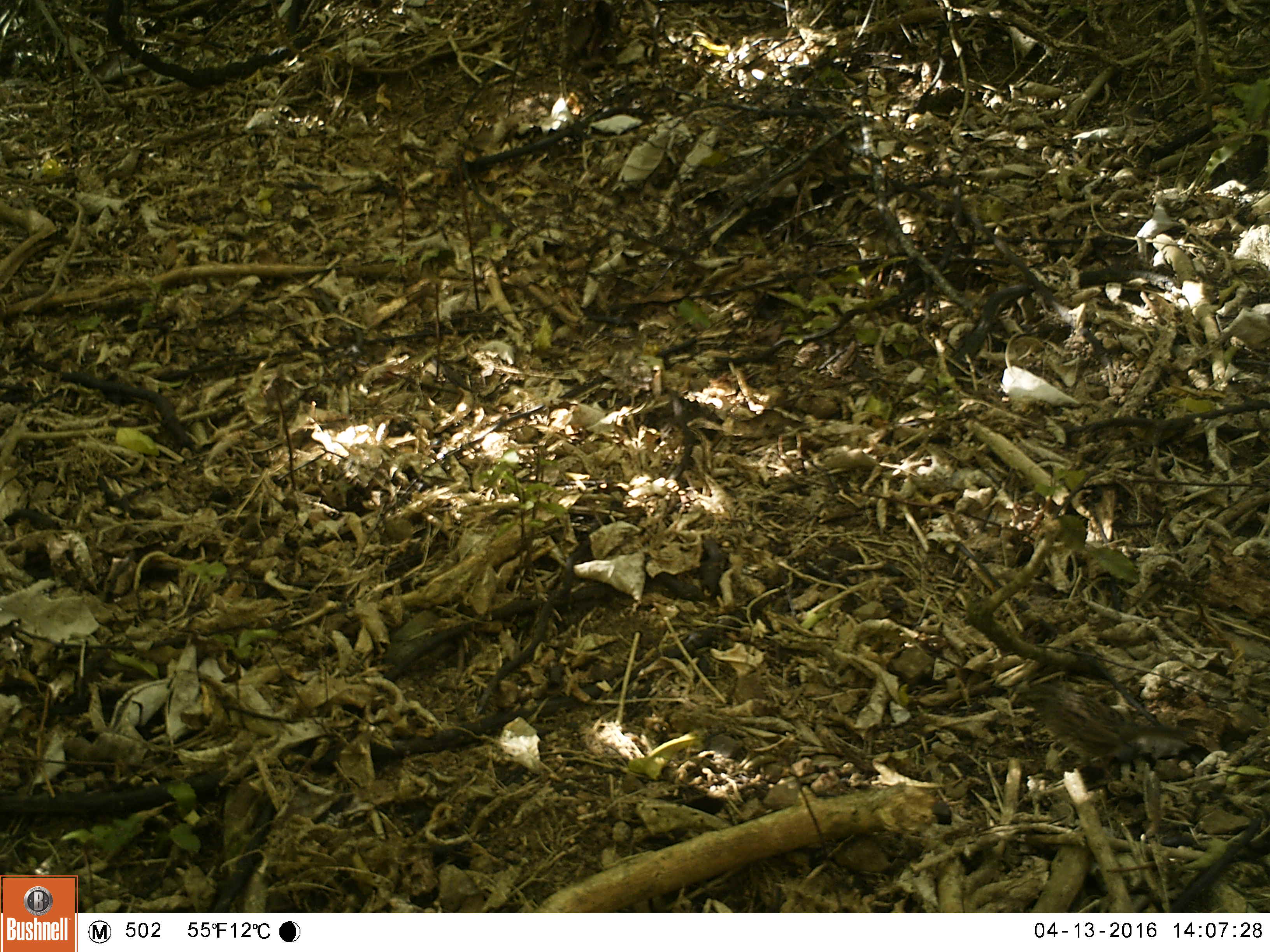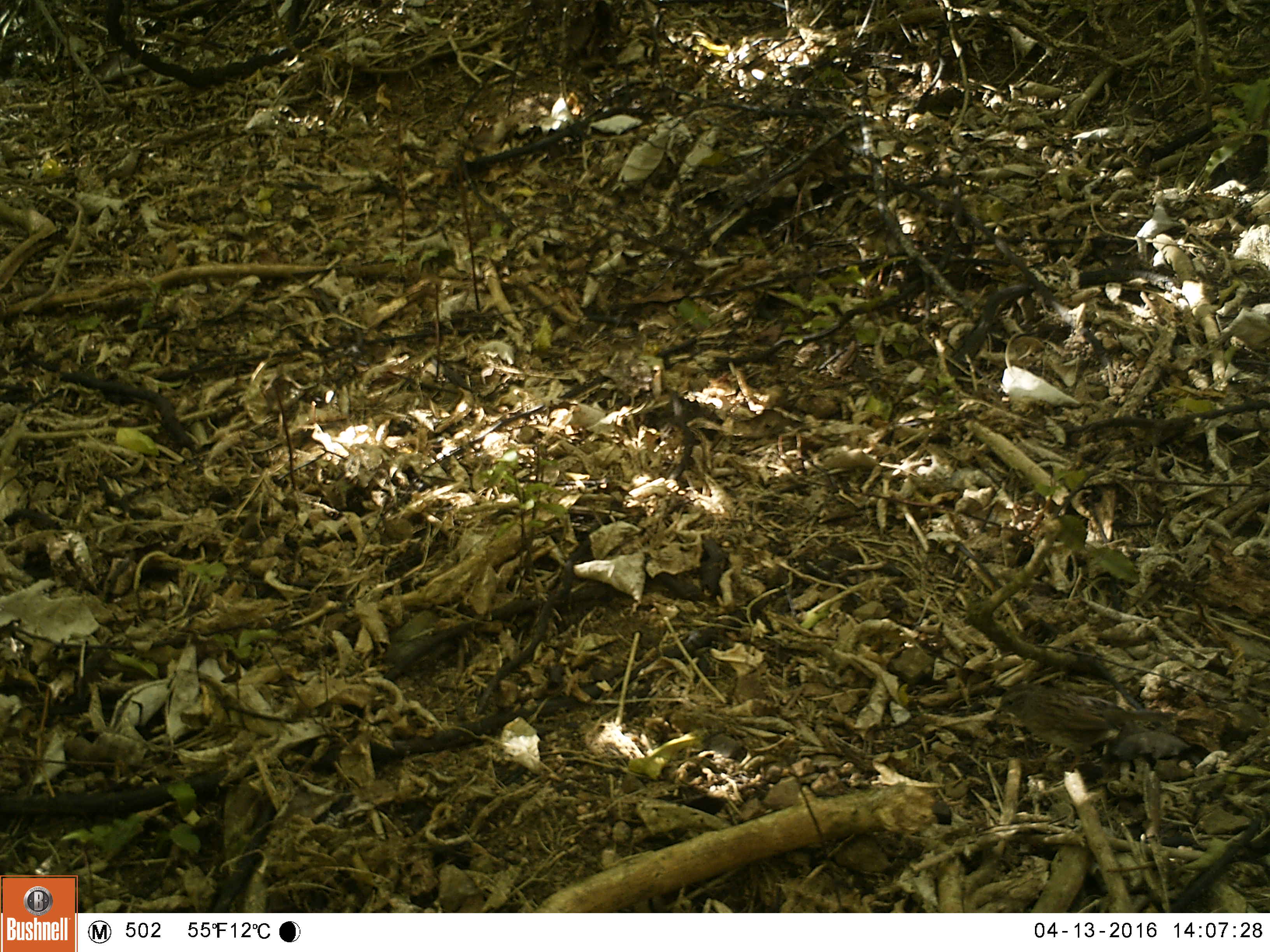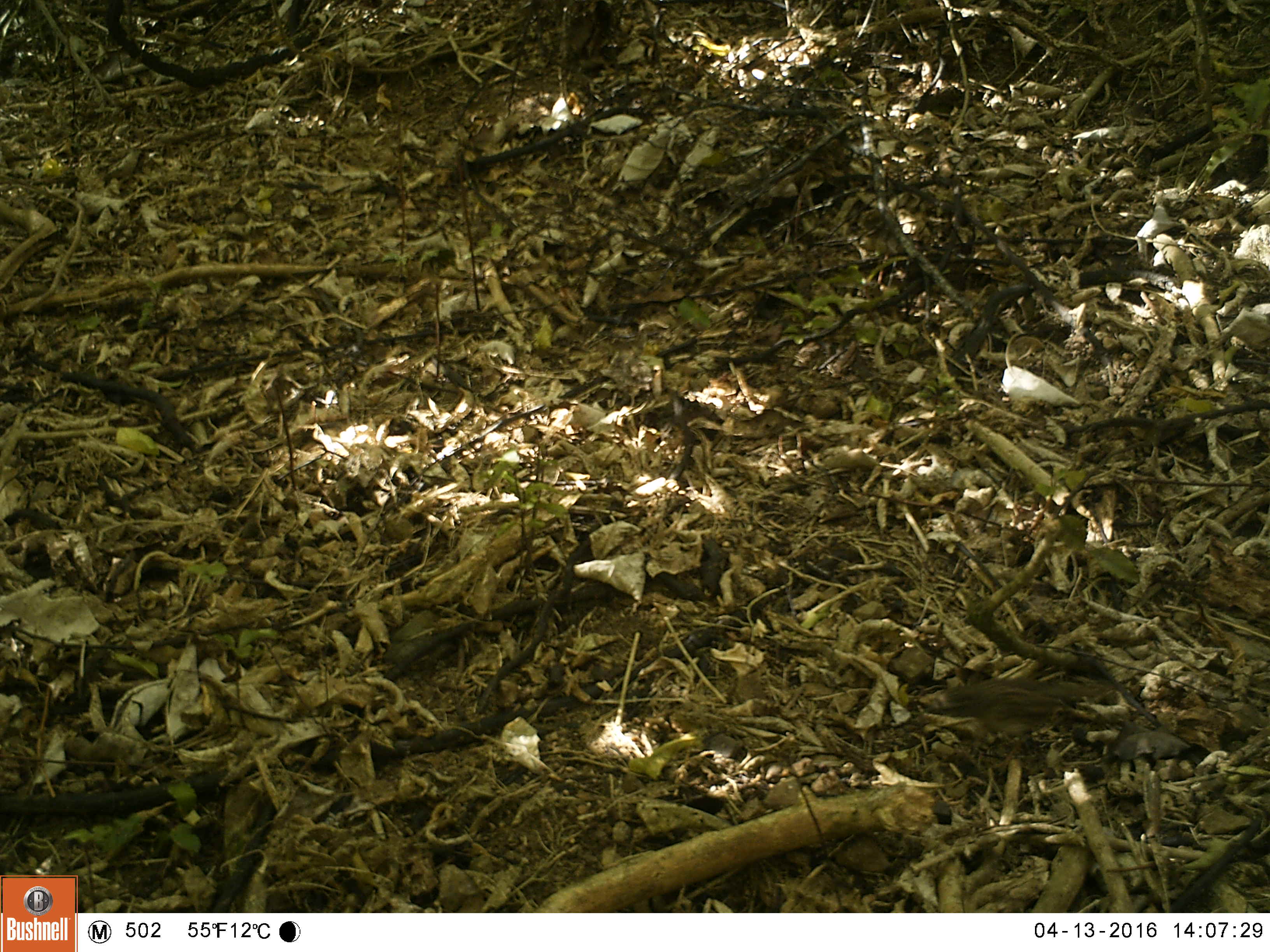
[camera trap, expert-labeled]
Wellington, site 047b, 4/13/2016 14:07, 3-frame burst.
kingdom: Animalia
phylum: Chordata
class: Aves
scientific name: Aves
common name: bird